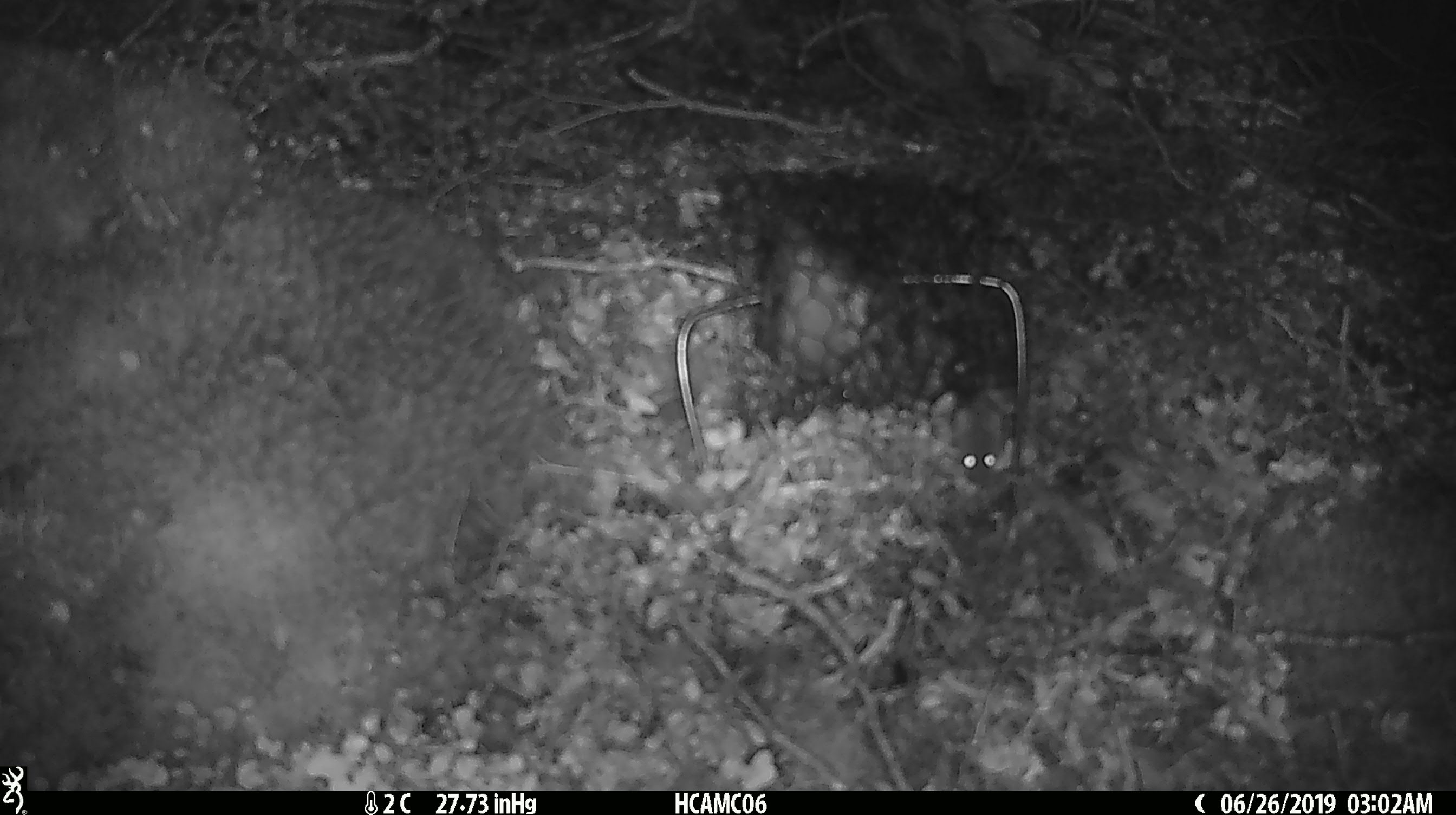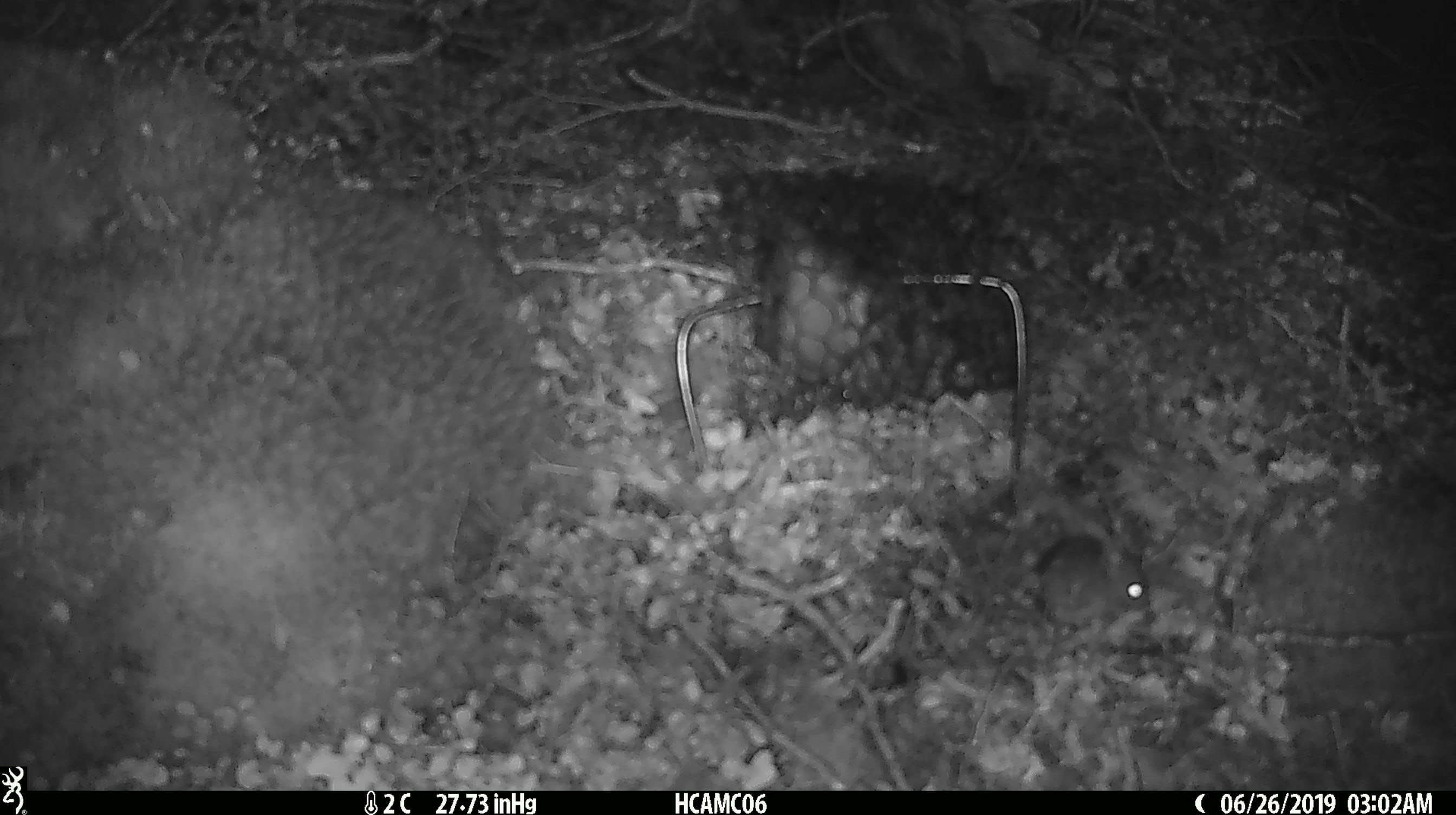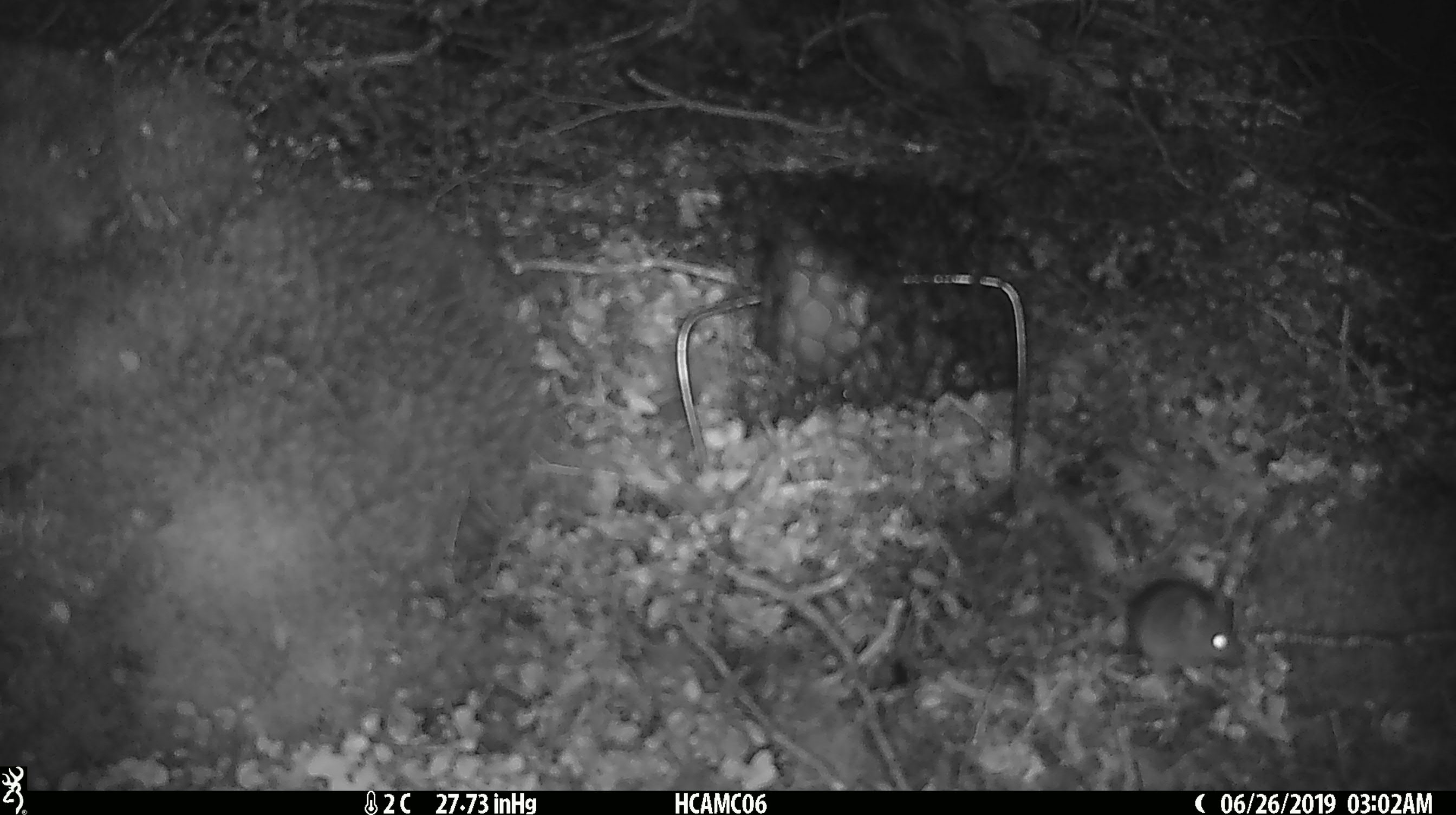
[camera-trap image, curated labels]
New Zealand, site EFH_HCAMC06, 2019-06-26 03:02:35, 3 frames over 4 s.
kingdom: Animalia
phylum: Chordata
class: Mammalia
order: Rodentia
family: Muridae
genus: Mus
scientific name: Mus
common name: mouse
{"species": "mouse (Mus)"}